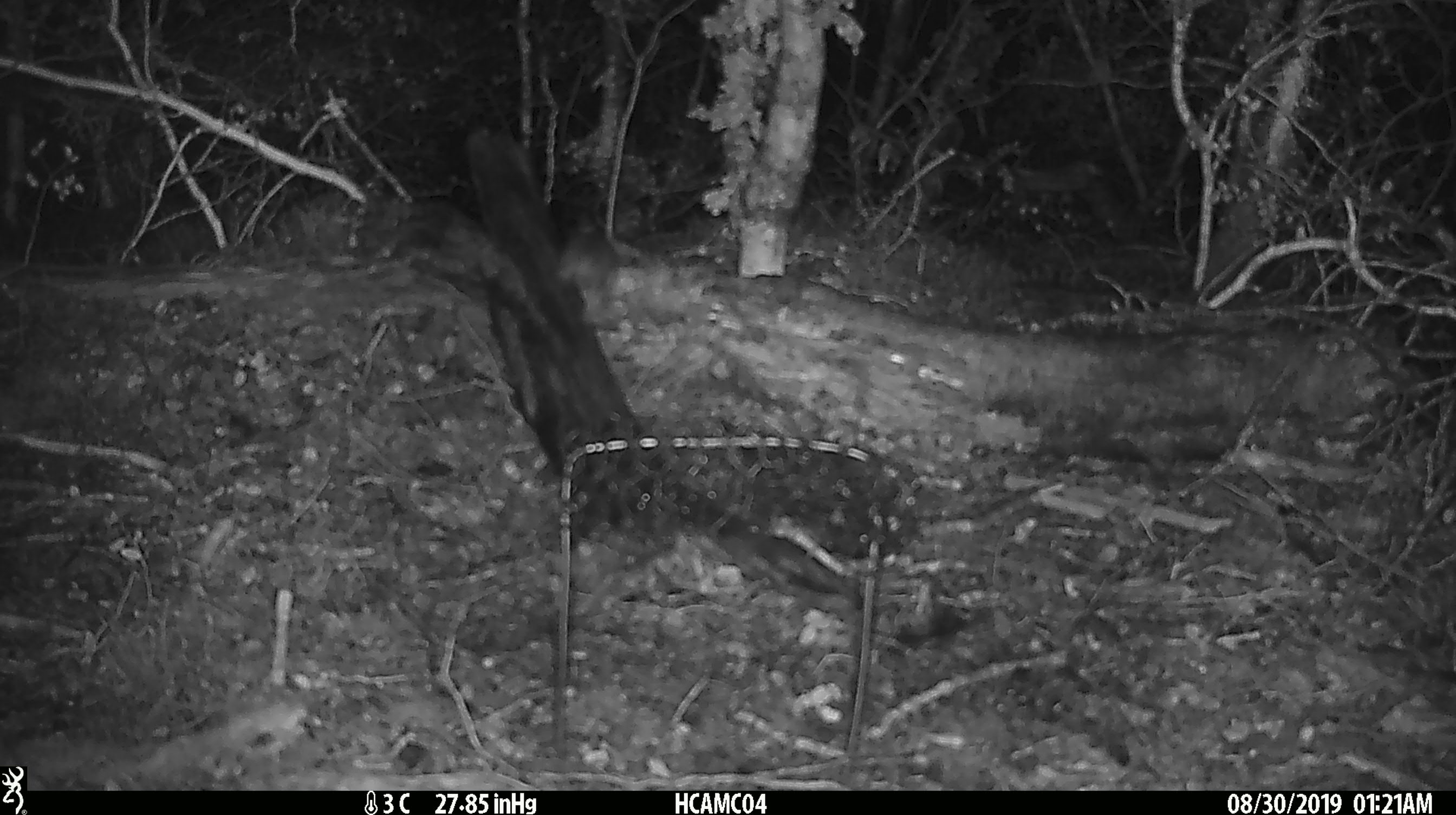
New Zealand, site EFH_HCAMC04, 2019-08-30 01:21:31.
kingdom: Animalia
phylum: Chordata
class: Mammalia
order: Rodentia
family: Muridae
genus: Mus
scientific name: Mus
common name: mouse